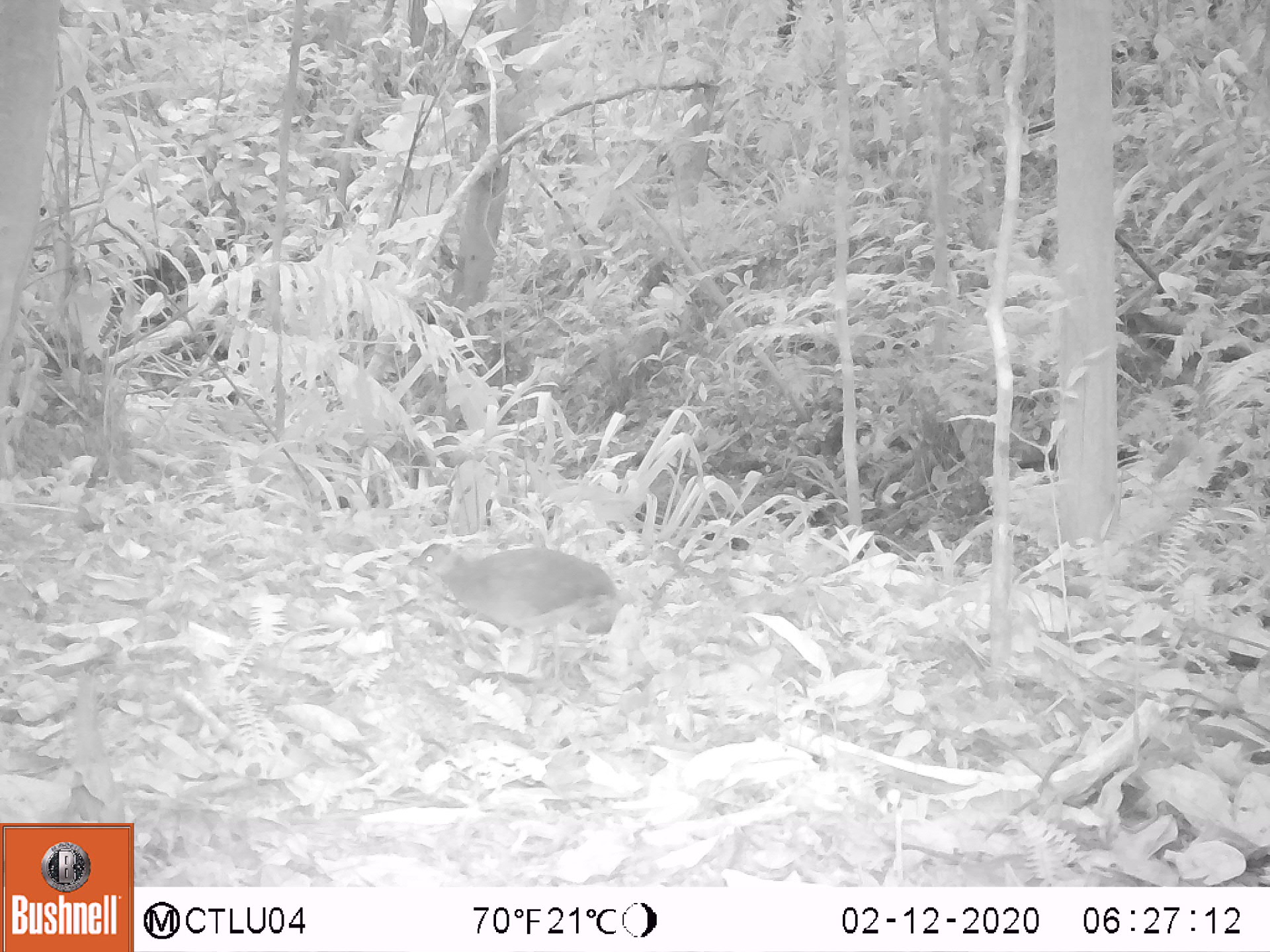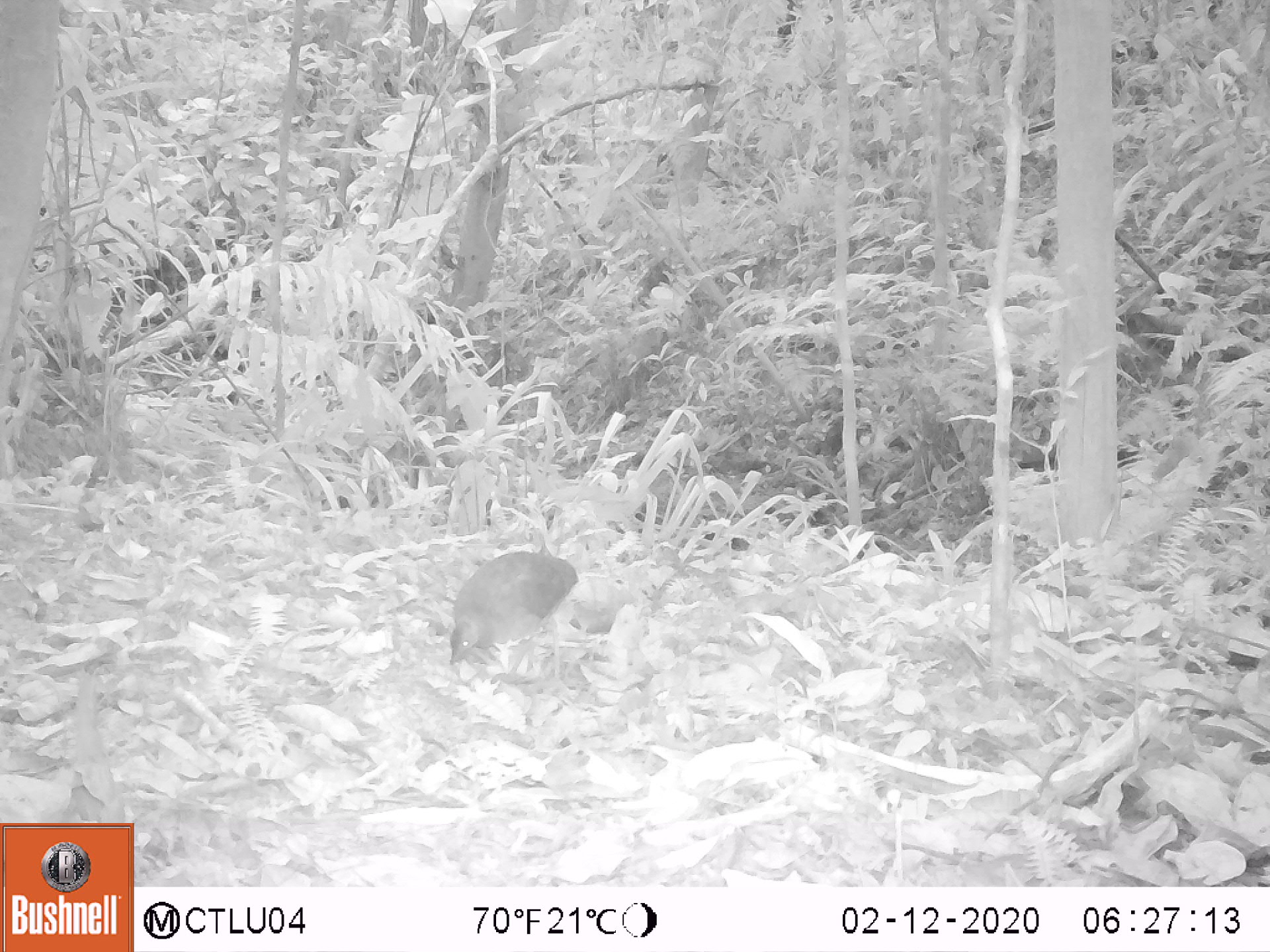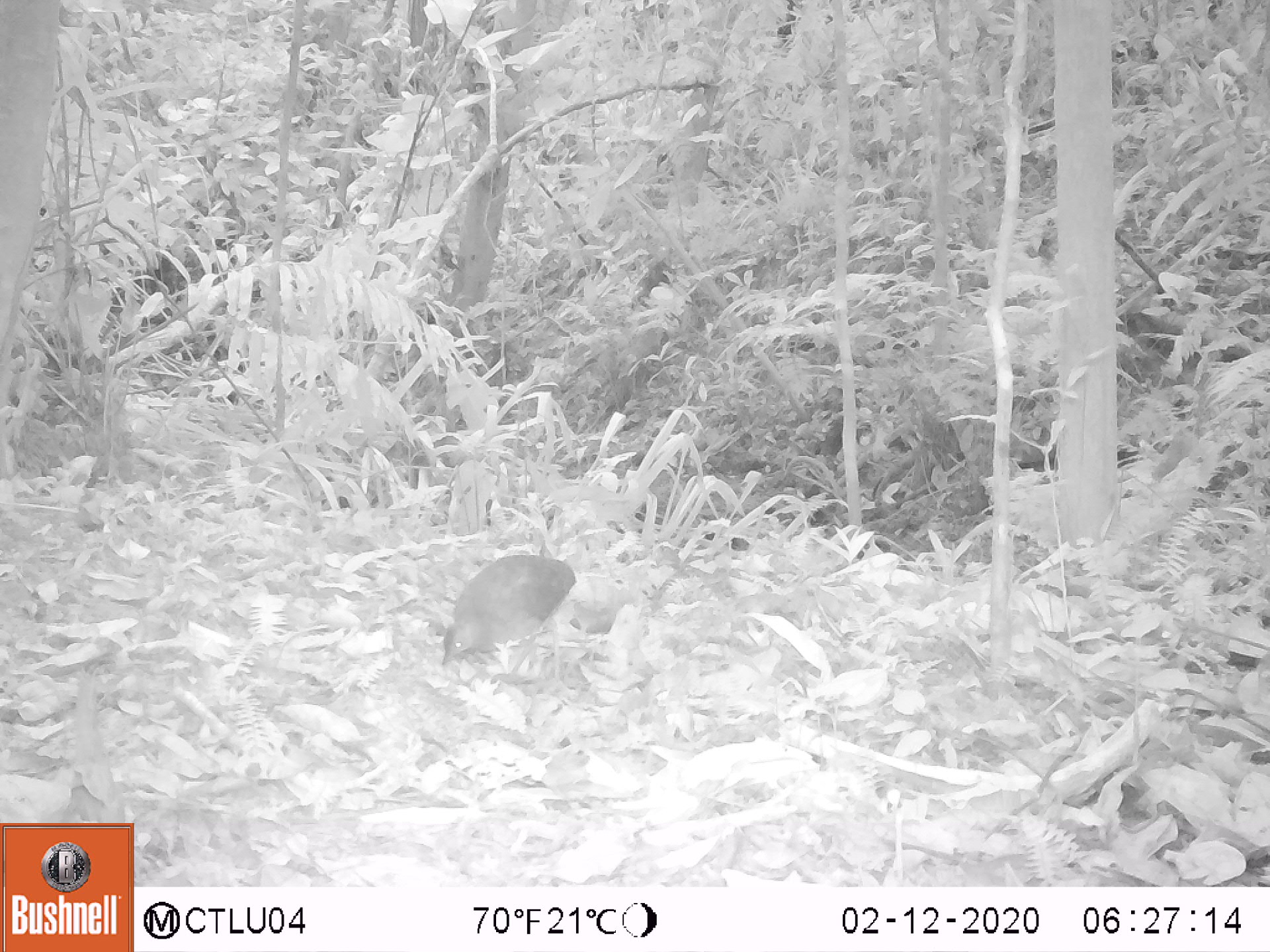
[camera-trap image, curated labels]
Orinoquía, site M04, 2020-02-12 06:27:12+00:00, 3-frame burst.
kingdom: Animalia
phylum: Chordata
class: Mammalia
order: Rodentia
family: Dasyproctidae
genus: Dasyprocta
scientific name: Dasyprocta fuliginosa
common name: black agouti